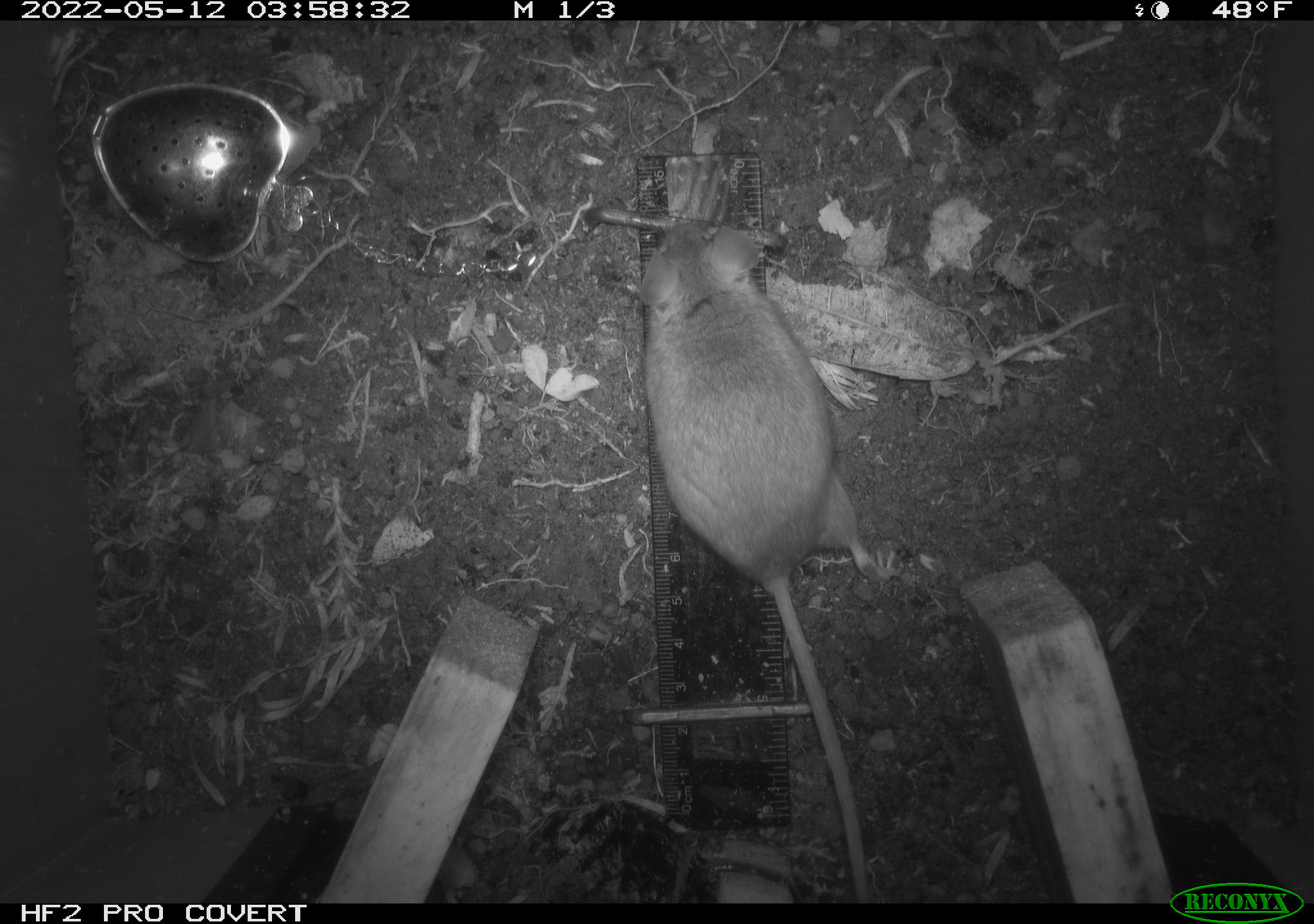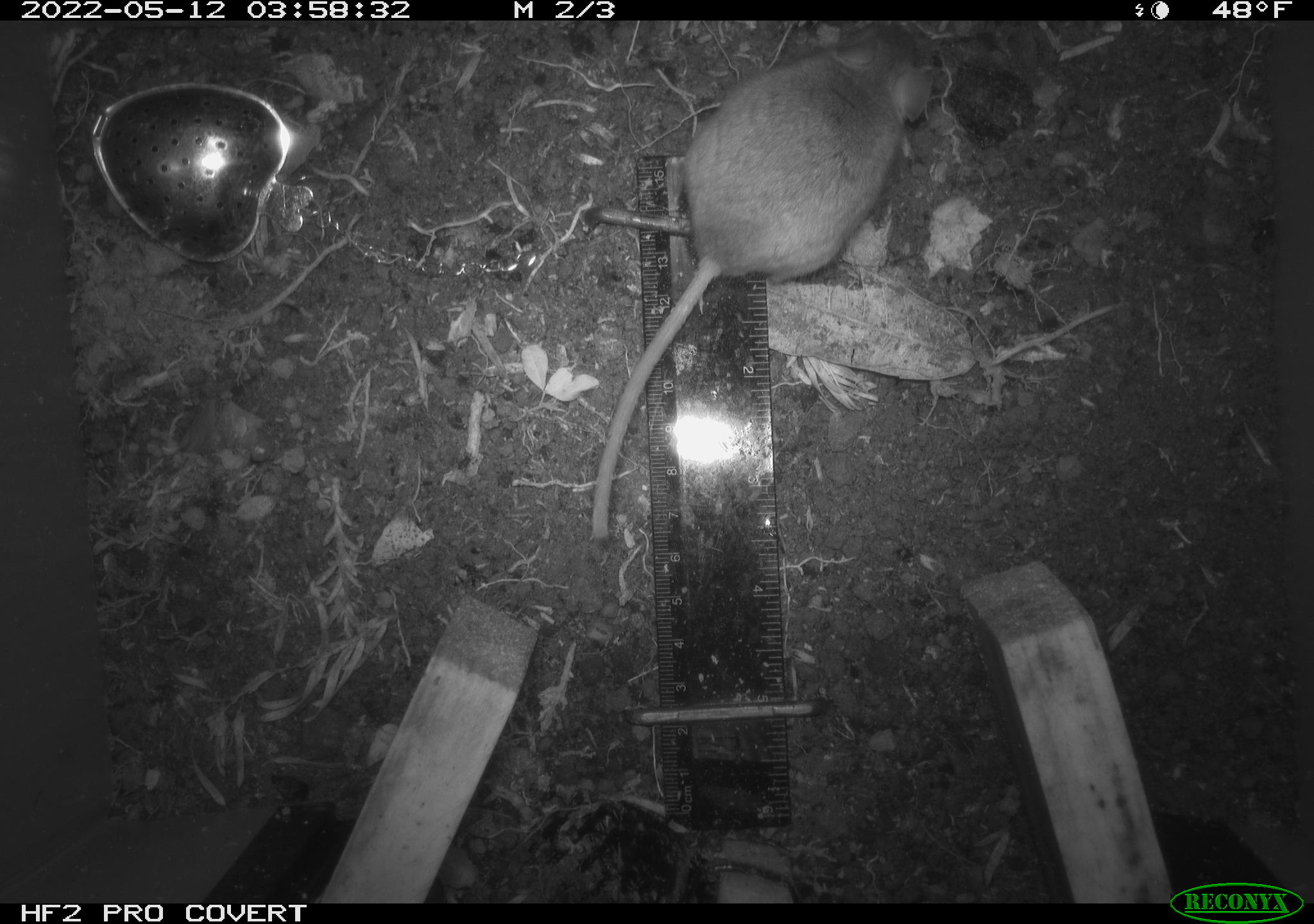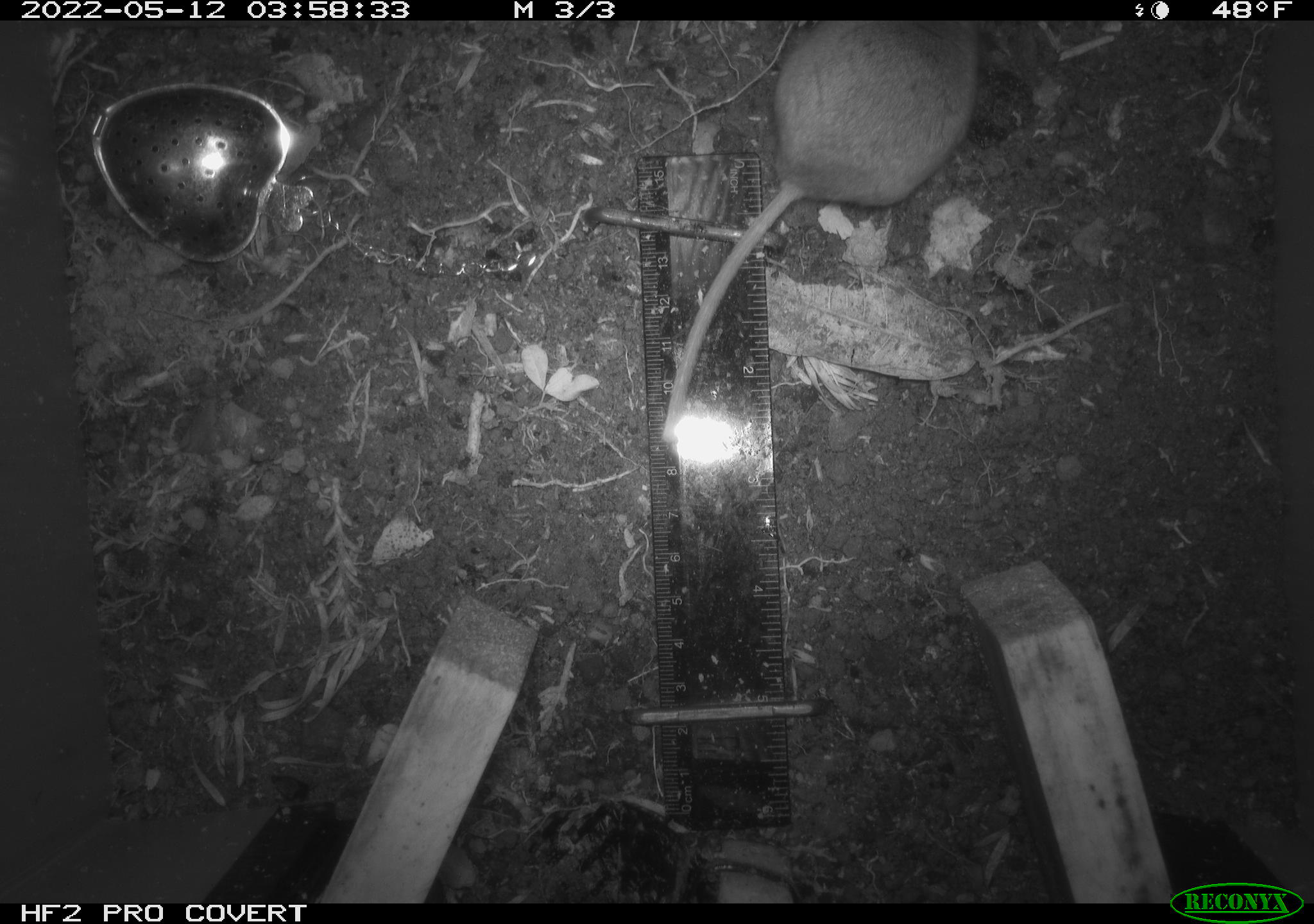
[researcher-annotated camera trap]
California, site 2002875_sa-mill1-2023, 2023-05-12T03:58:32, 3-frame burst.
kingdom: Animalia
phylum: Chordata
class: Mammalia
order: Rodentia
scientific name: Rodentia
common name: mouse species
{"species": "mouse species (Rodentia)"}